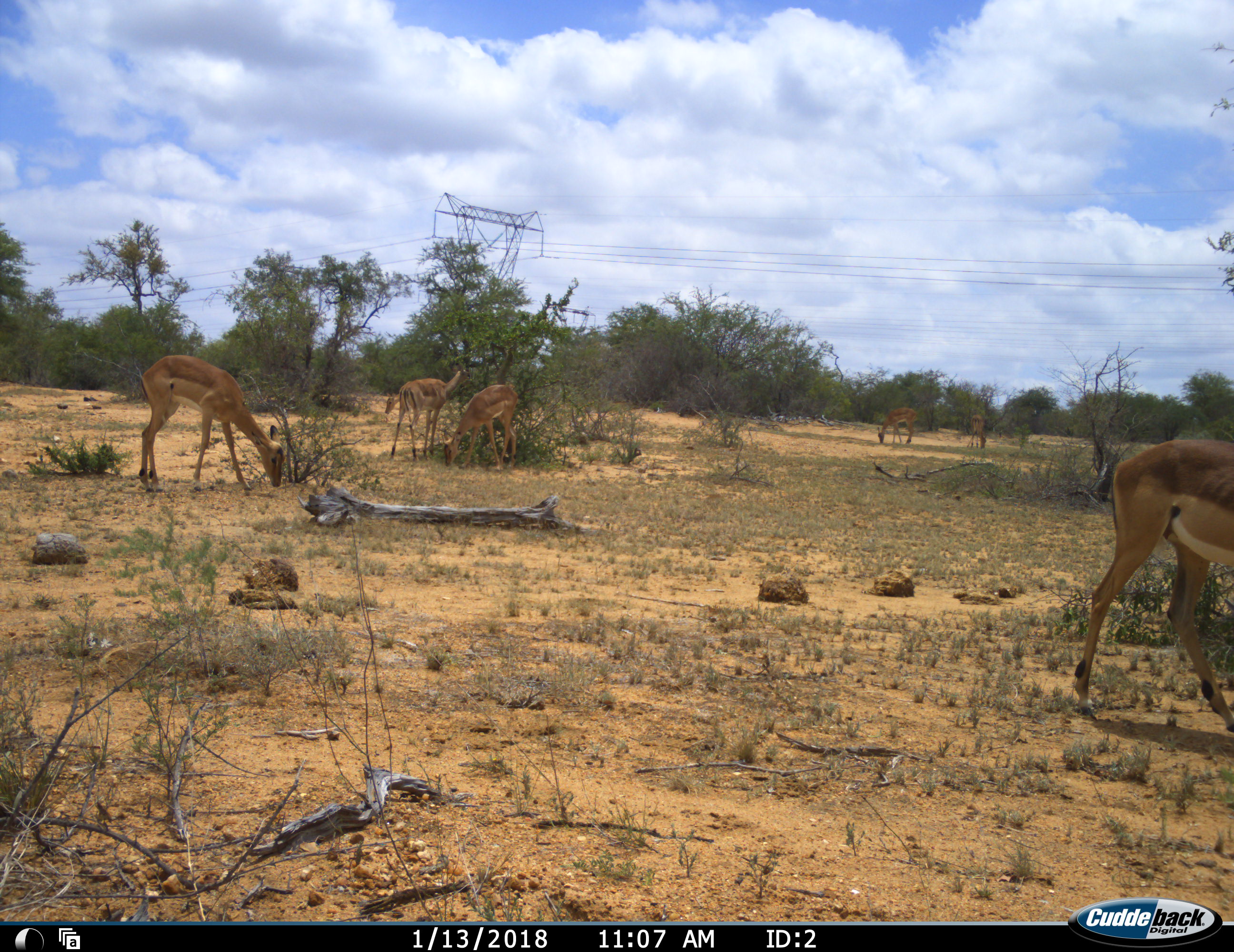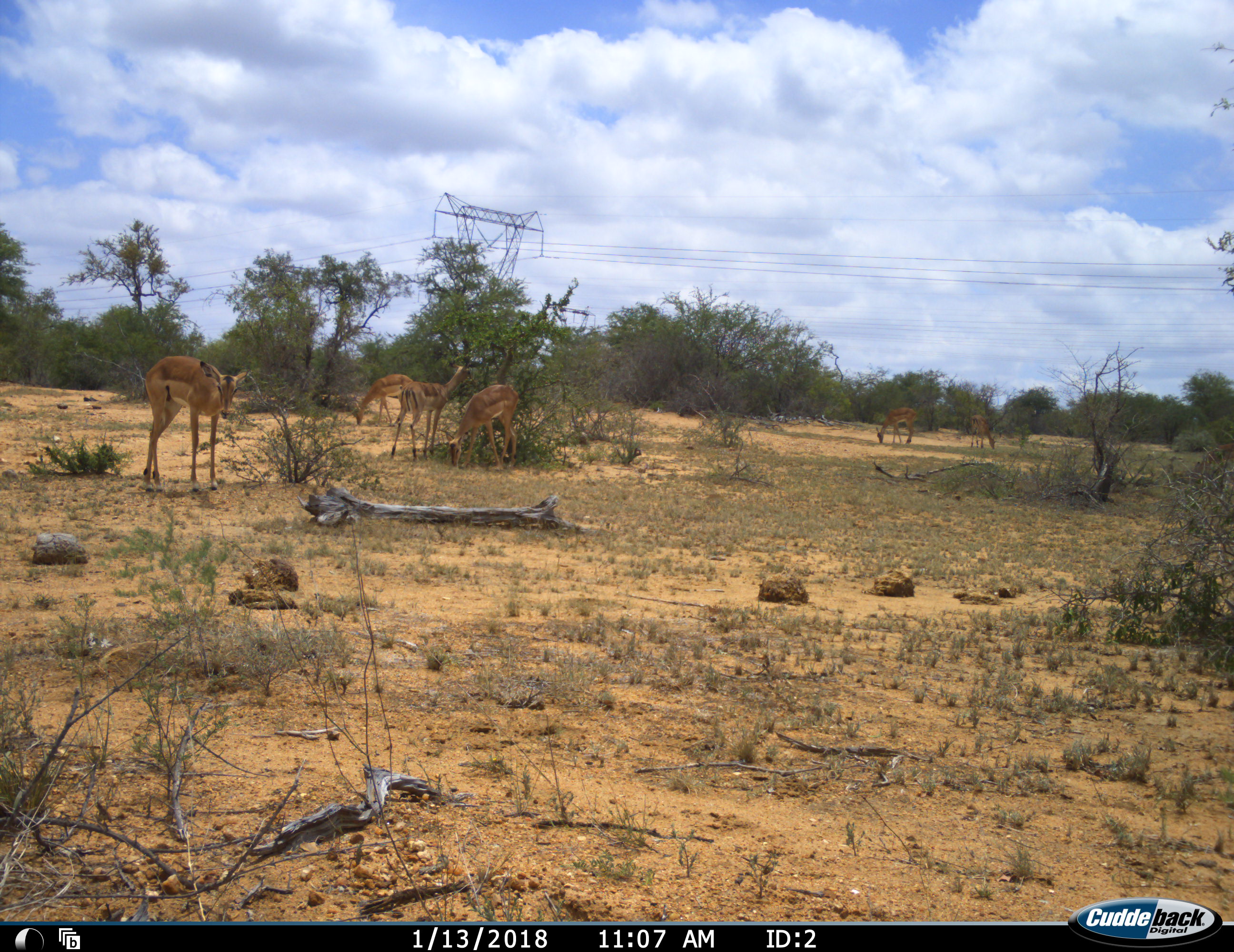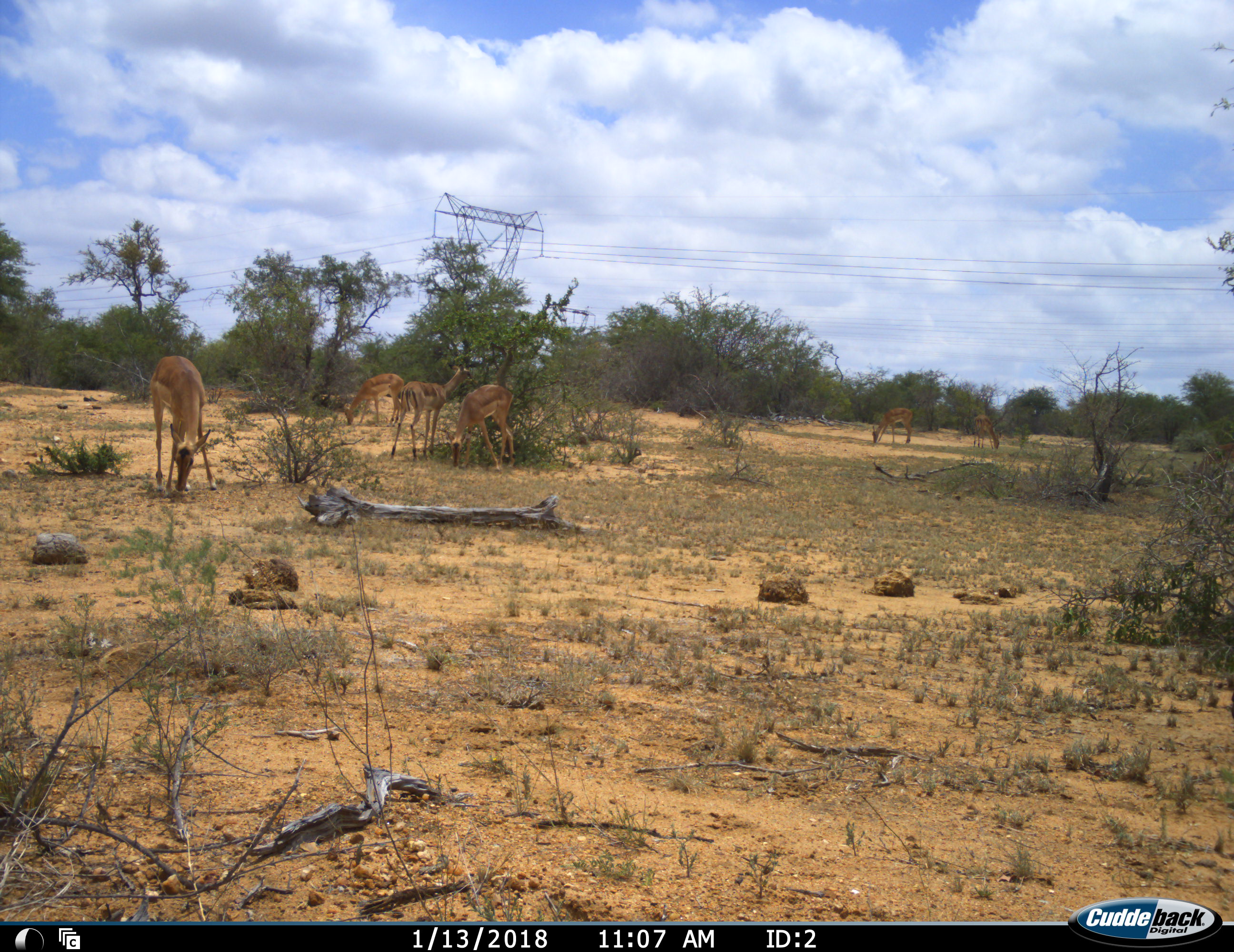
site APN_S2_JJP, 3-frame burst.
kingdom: Animalia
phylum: Chordata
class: Mammalia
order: Artiodactyla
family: Bovidae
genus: Aepyceros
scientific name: Aepyceros melampus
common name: impala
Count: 7.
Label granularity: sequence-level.